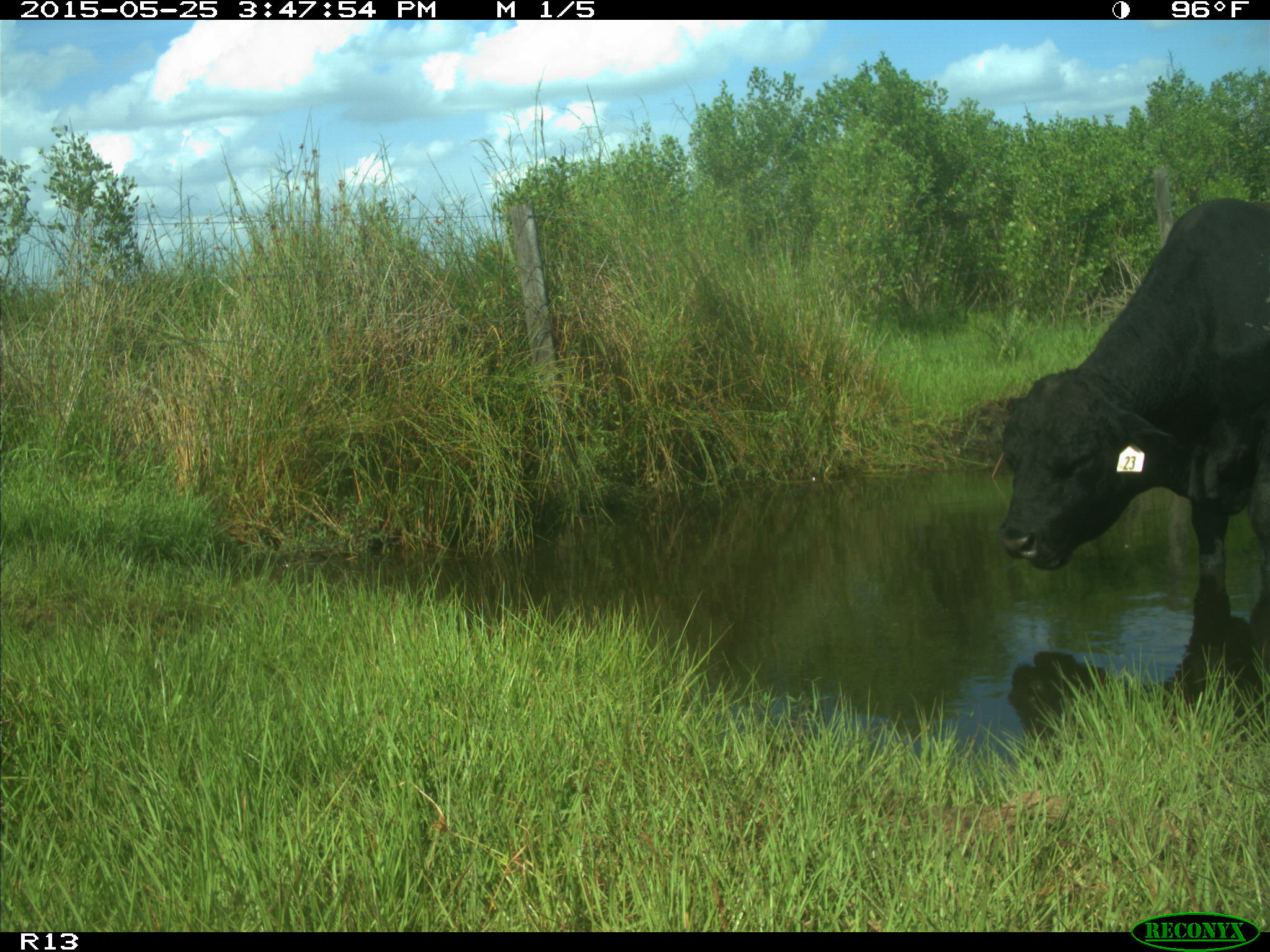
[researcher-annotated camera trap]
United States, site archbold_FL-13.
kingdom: Animalia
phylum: Chordata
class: Mammalia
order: Artiodactyla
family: Bovidae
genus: Bos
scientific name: Bos taurus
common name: domestic cow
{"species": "Bos taurus (domestic cow)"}